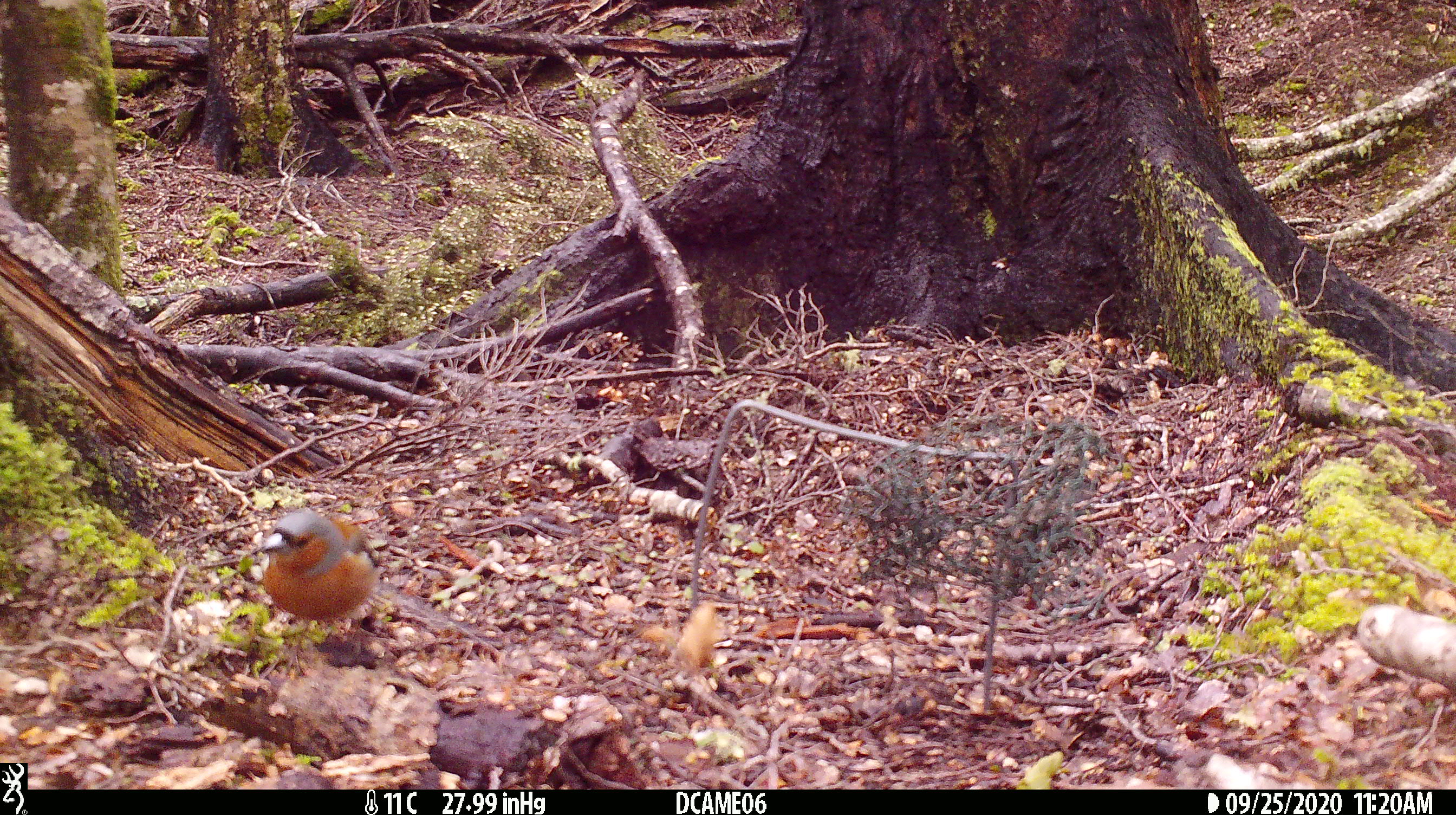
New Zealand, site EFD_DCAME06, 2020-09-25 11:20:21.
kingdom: Animalia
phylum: Chordata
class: Aves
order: Passeriformes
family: Fringillidae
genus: Fringilla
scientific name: Fringilla coelebs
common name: common chaffinch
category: chaffinch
Chaffinch (common chaffinch) (Fringilla coelebs).